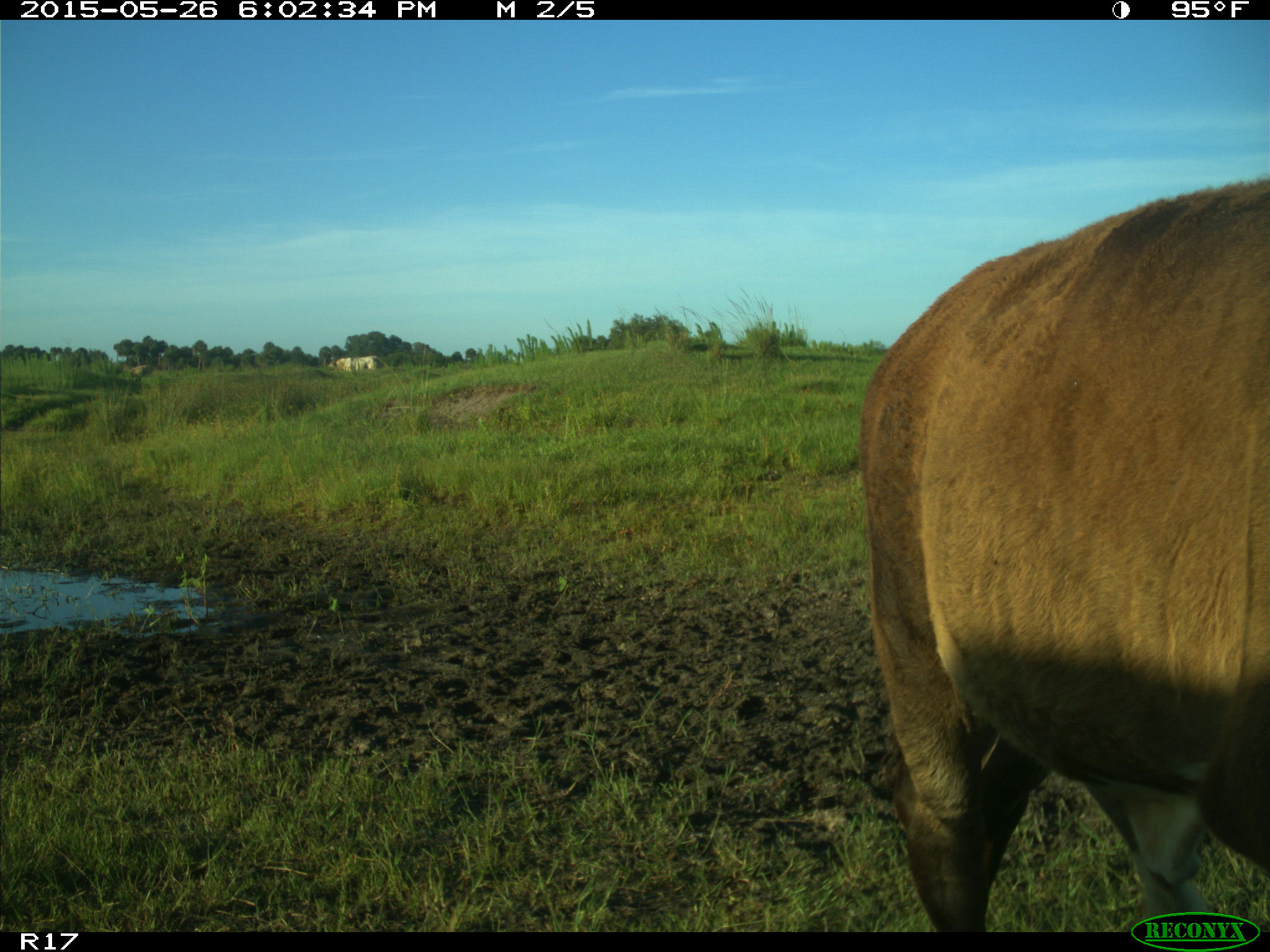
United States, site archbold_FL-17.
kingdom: Animalia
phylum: Chordata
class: Mammalia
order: Artiodactyla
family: Bovidae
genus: Bos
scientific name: Bos taurus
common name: domestic cow